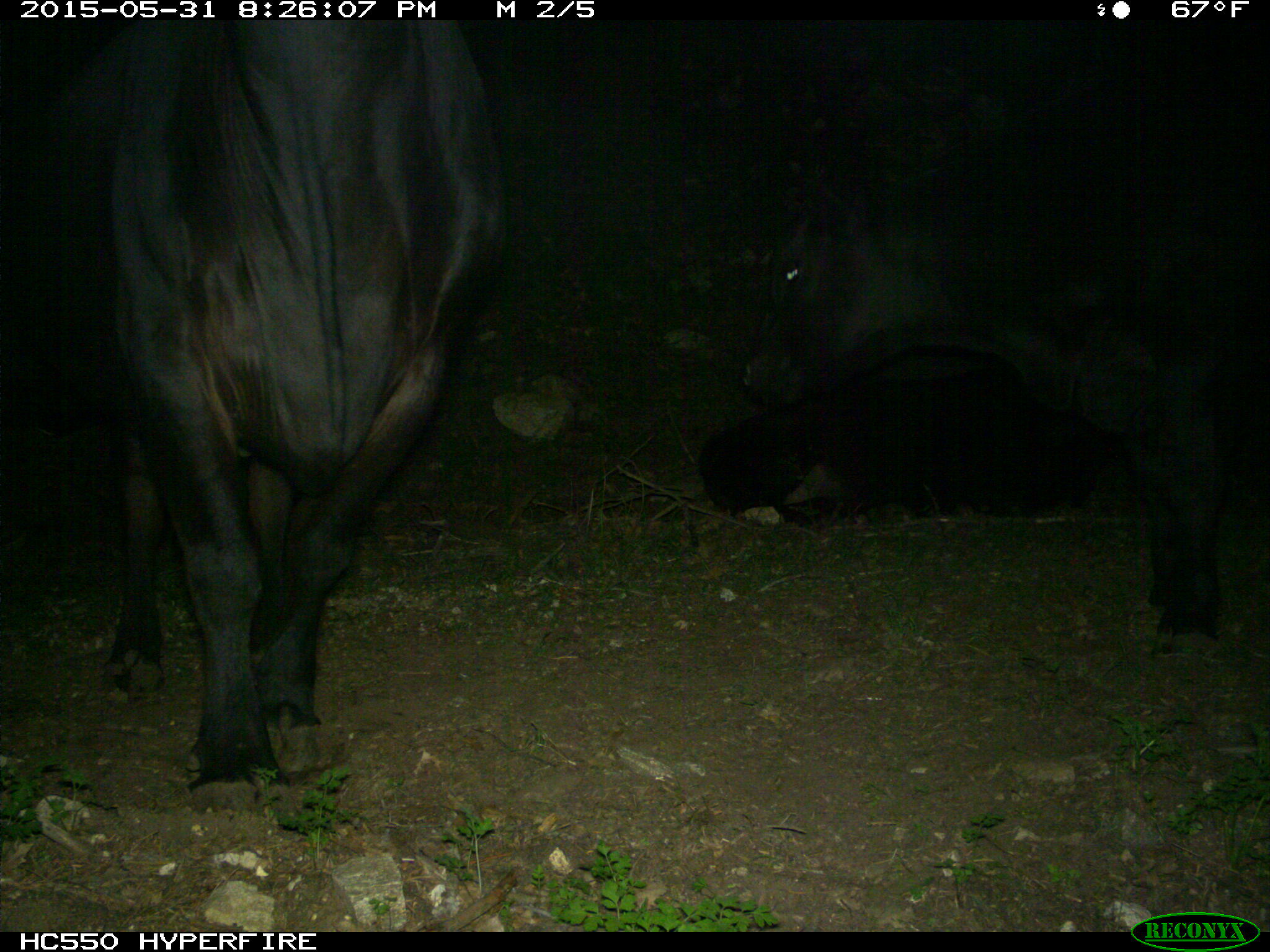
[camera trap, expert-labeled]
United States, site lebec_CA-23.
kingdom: Animalia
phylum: Chordata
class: Mammalia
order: Artiodactyla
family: Bovidae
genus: Bos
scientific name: Bos taurus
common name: domestic cow